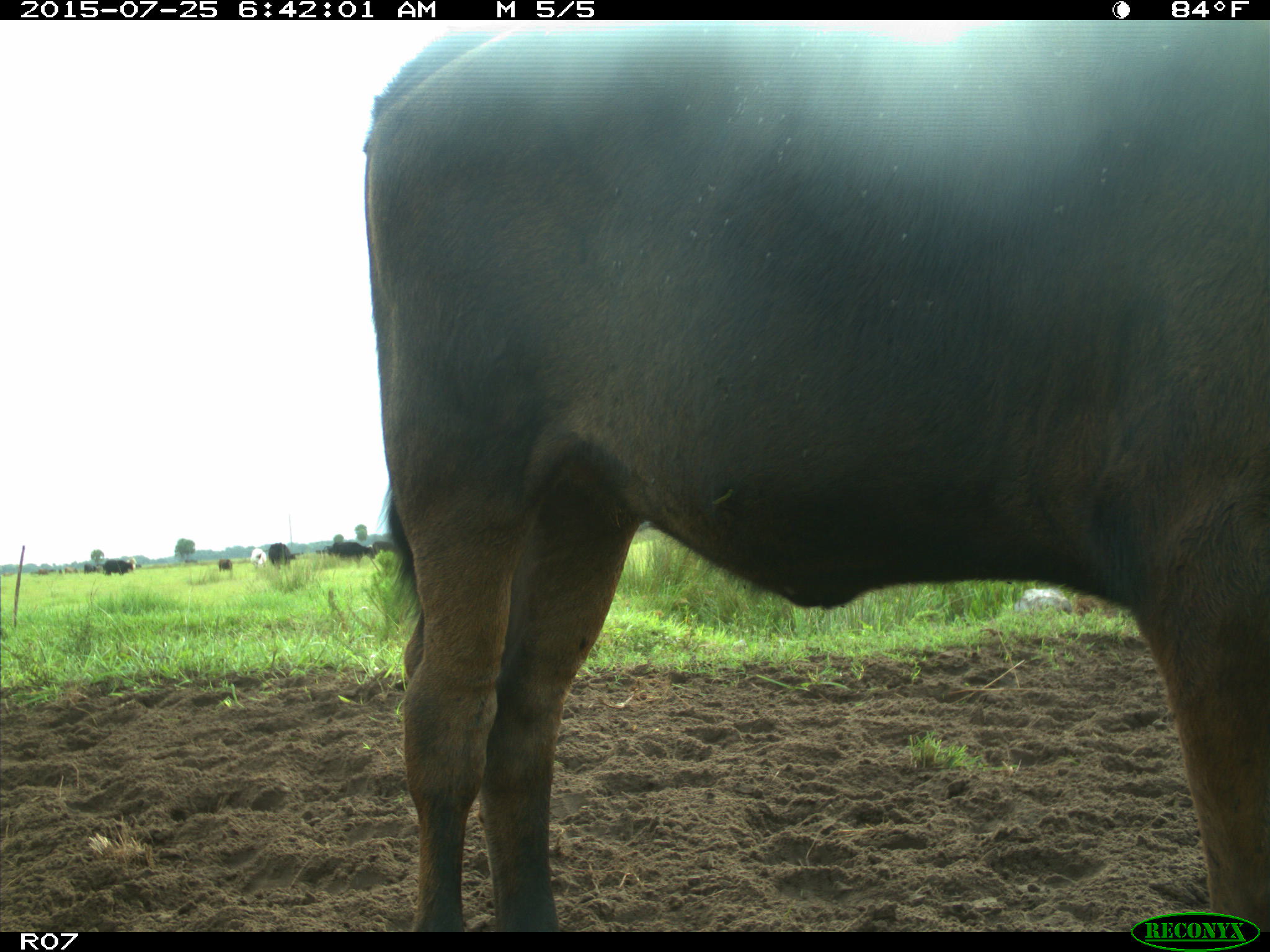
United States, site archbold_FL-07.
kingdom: Animalia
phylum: Chordata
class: Mammalia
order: Artiodactyla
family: Bovidae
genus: Bos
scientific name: Bos taurus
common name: domestic cow